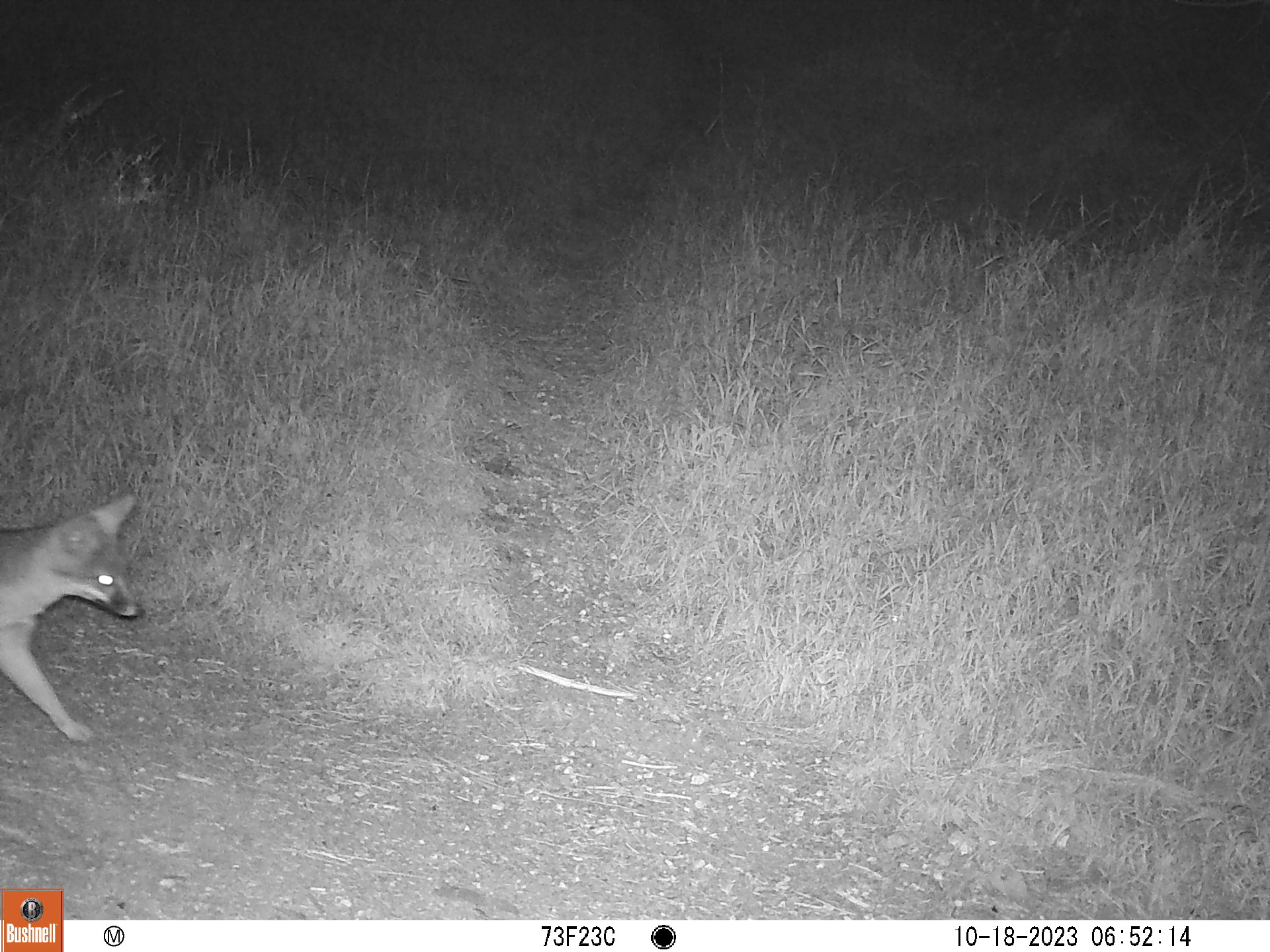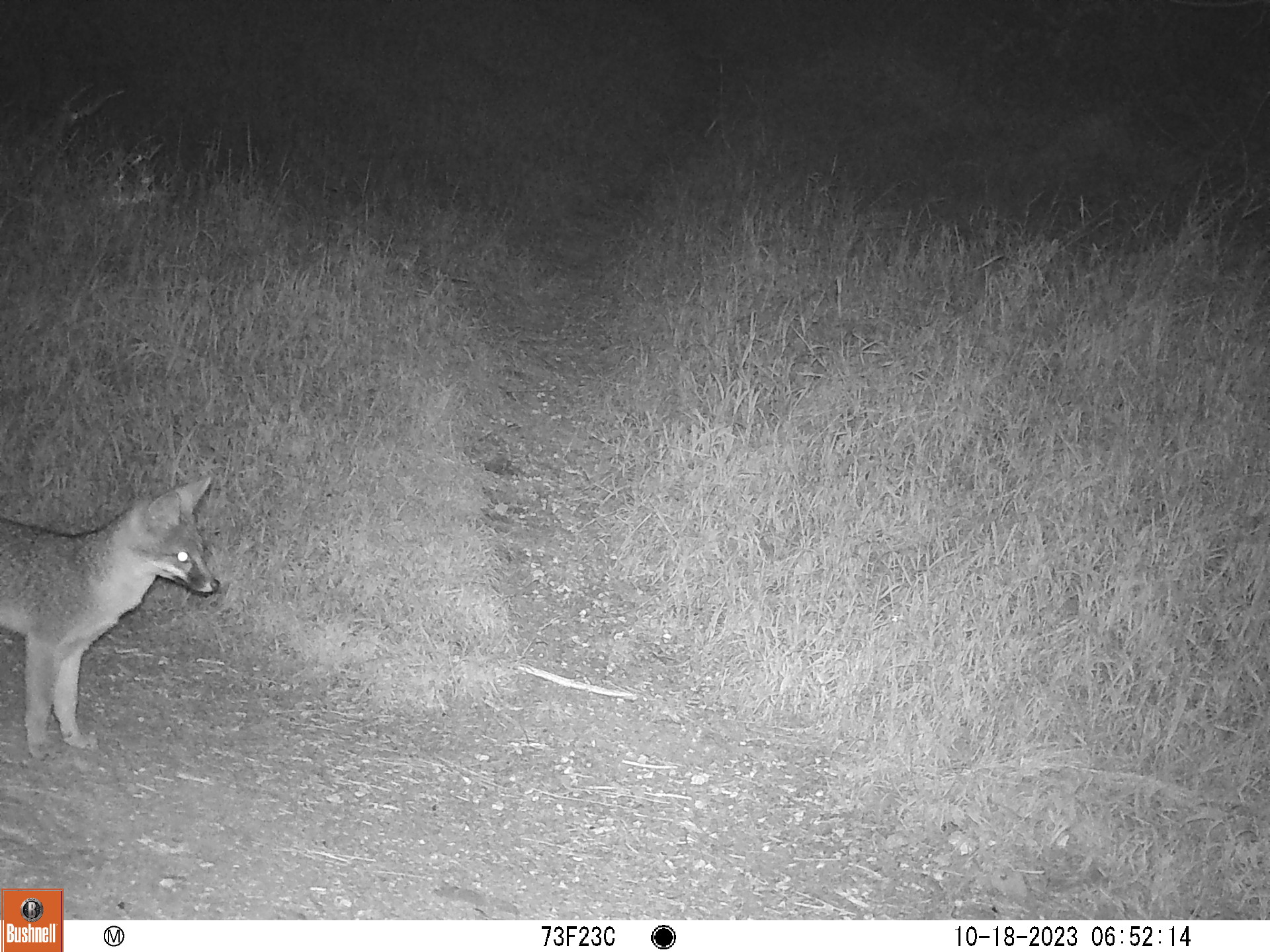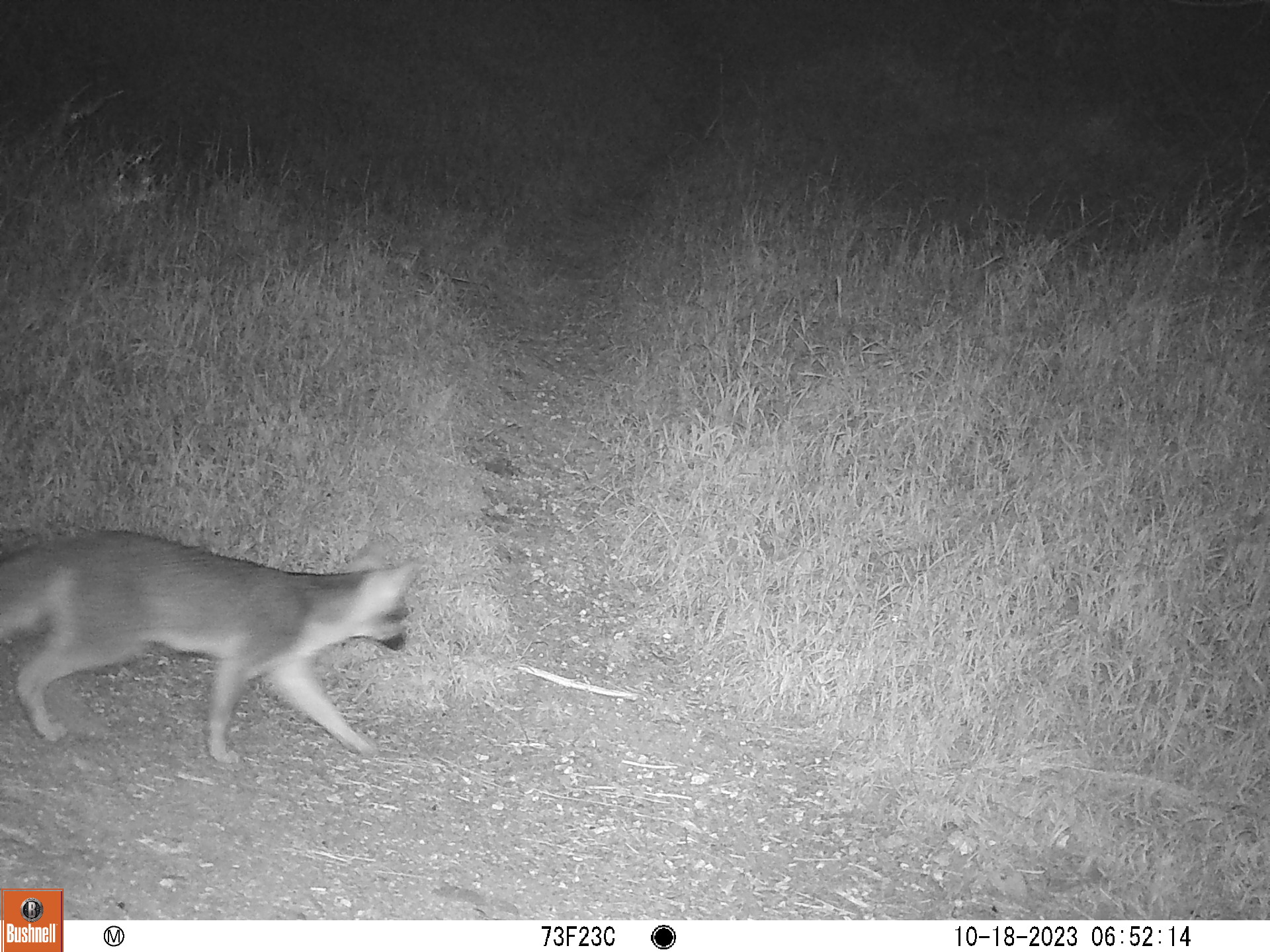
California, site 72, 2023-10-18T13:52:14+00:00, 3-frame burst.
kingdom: Animalia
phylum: Chordata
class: Mammalia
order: Carnivora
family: Canidae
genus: Urocyon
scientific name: Urocyon cinereoargenteus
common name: gray fox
Gray fox (Urocyon cinereoargenteus).